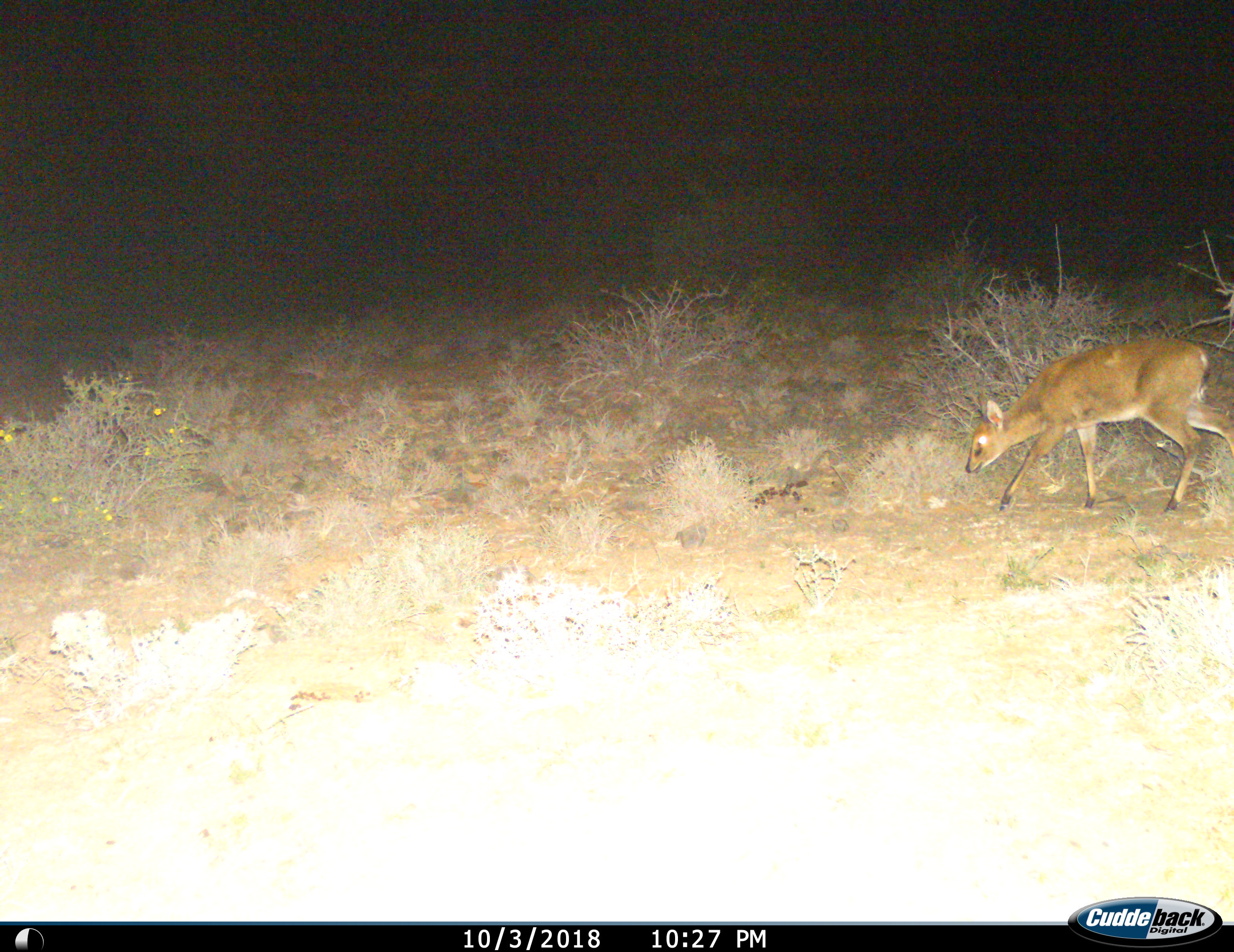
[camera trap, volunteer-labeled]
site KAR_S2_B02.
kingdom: Animalia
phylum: Chordata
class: Mammalia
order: Artiodactyla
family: Bovidae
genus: Sylvicapra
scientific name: Sylvicapra grimmia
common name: common duiker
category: duikercommongrey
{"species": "duikercommongrey (common duiker) (Sylvicapra grimmia)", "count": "1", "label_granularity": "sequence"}